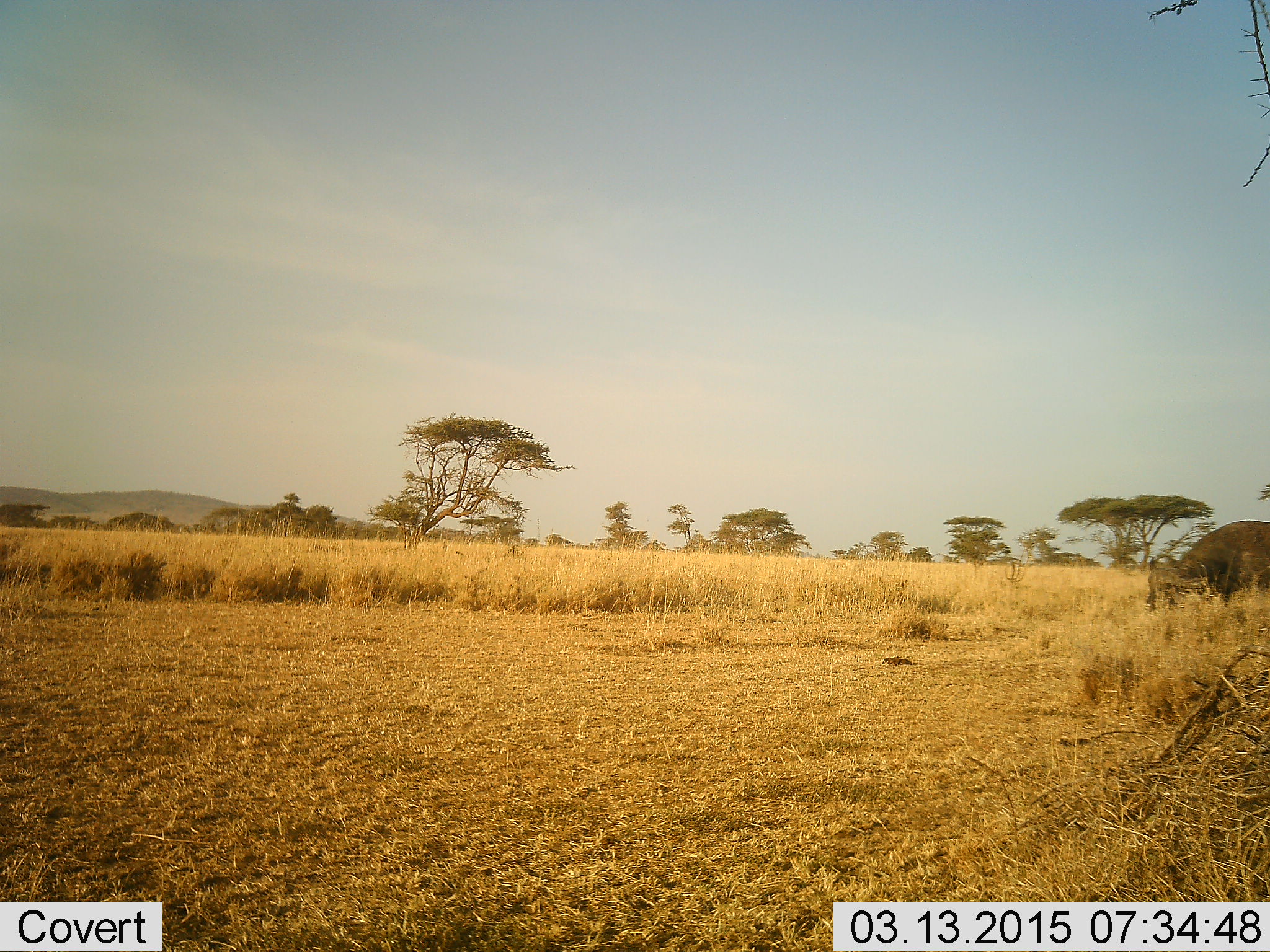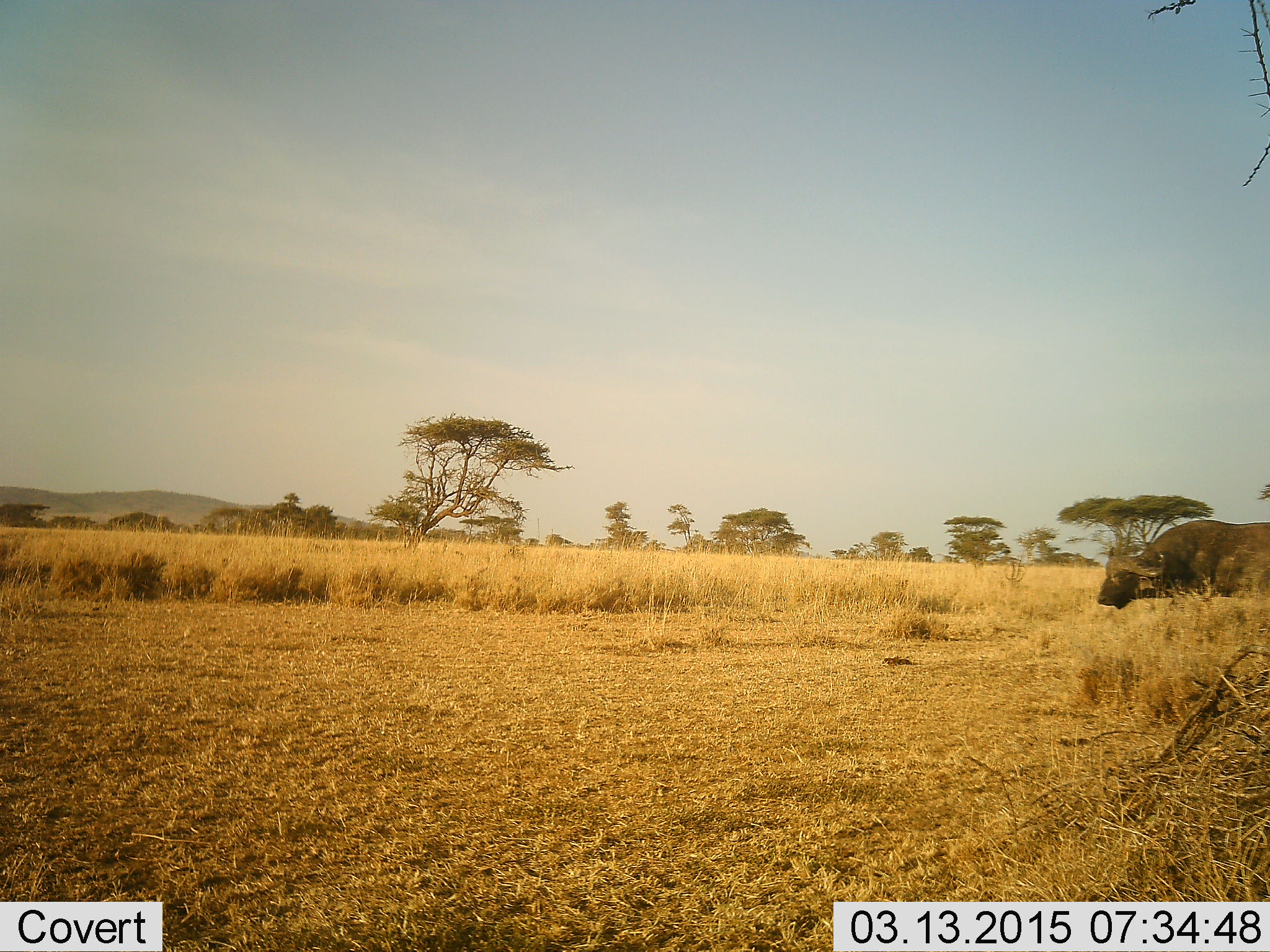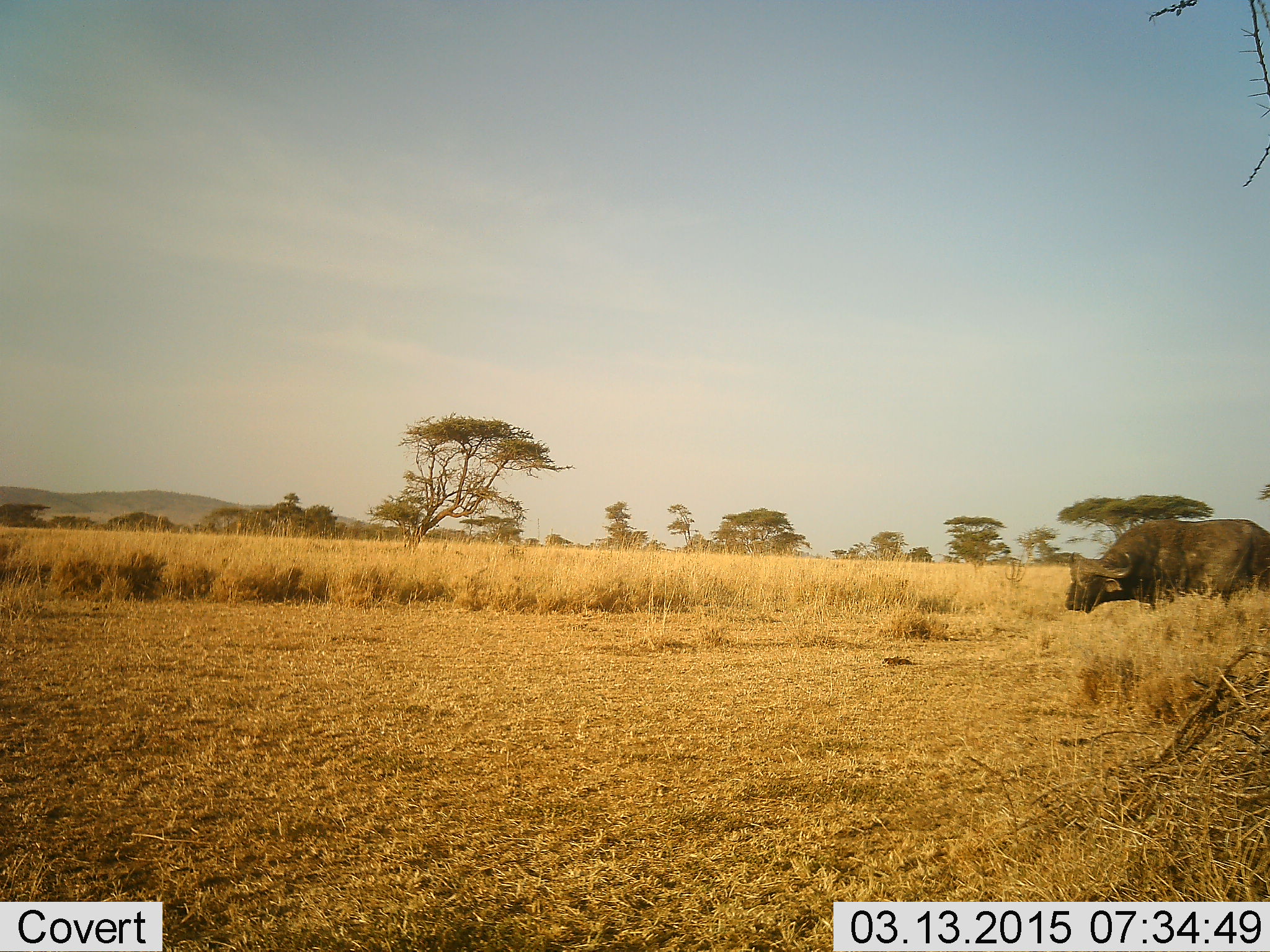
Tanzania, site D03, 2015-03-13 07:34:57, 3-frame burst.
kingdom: Animalia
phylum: Chordata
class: Mammalia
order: Artiodactyla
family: Bovidae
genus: Syncerus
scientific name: Syncerus caffer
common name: cape buffalo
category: buffalo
Buffalo (cape buffalo) (Syncerus caffer), count 1. Behavior (volunteer vote fractions): standing 10%, resting 0%, moving 90%, interacting 0%. Young present (vote fraction): 0%. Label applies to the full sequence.